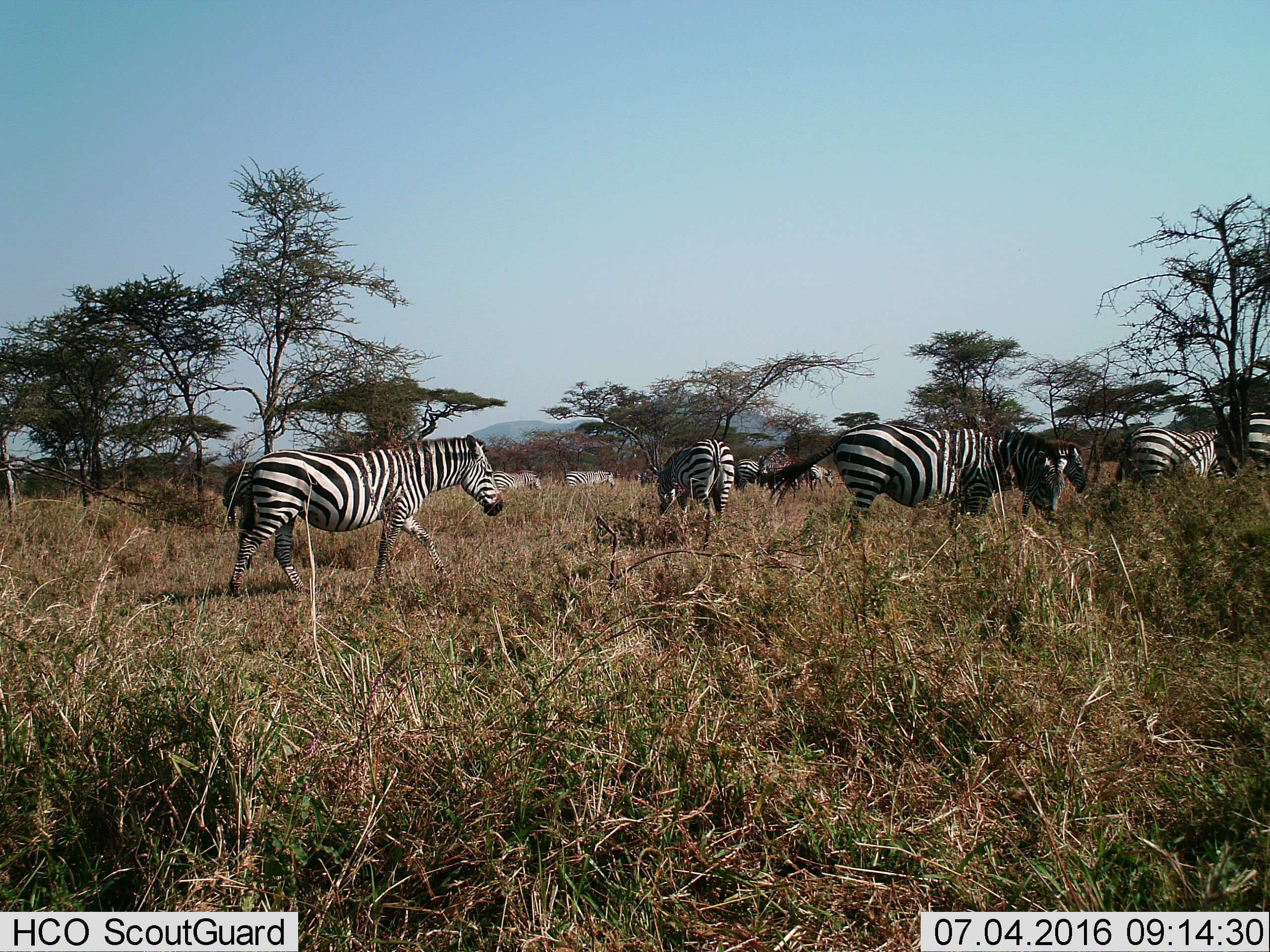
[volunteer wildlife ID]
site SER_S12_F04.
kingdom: Animalia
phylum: Chordata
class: Mammalia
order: Perissodactyla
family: Equidae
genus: Equus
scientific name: Equus quagga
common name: plains zebra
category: zebraplains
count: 11-50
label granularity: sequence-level